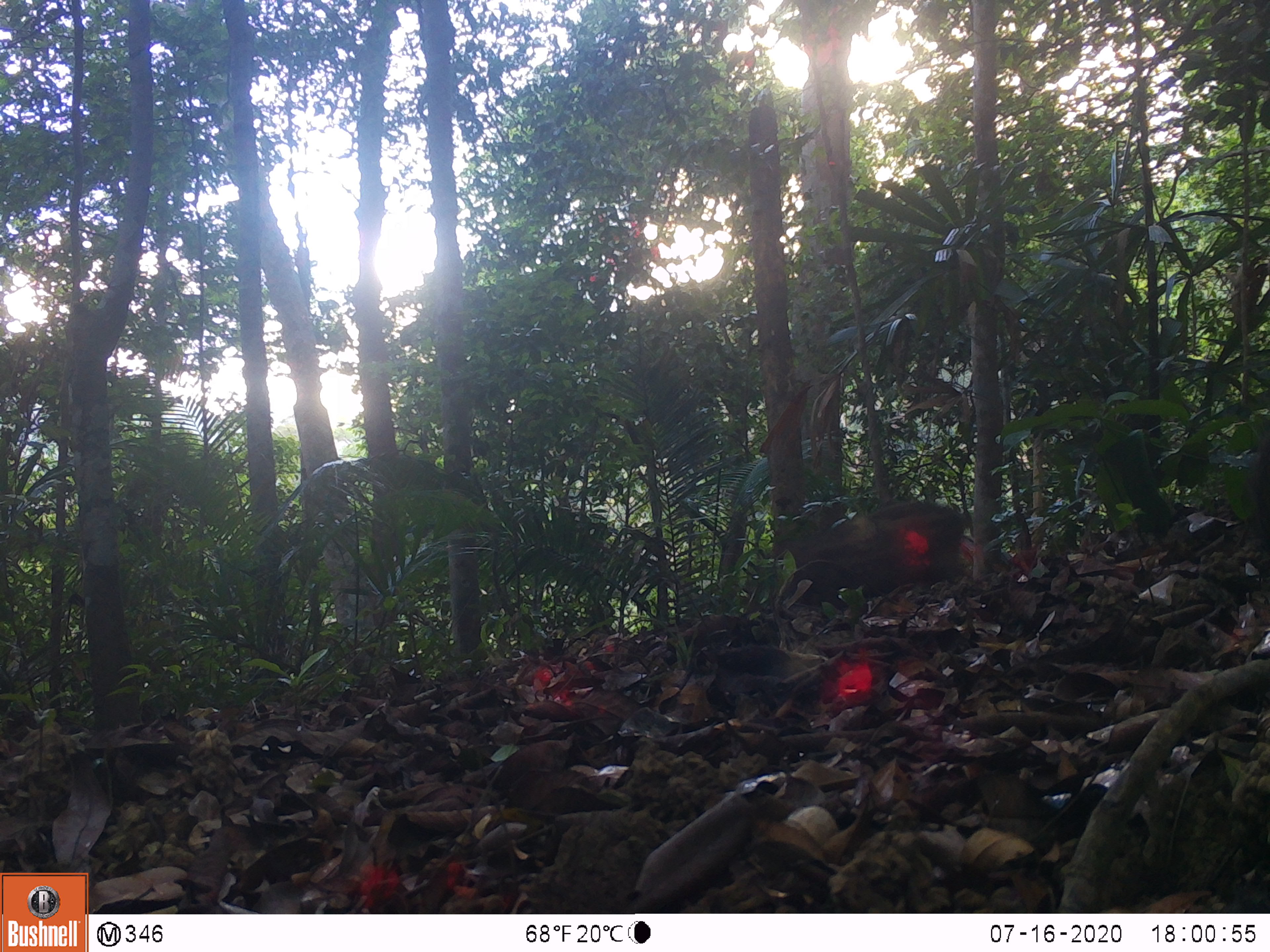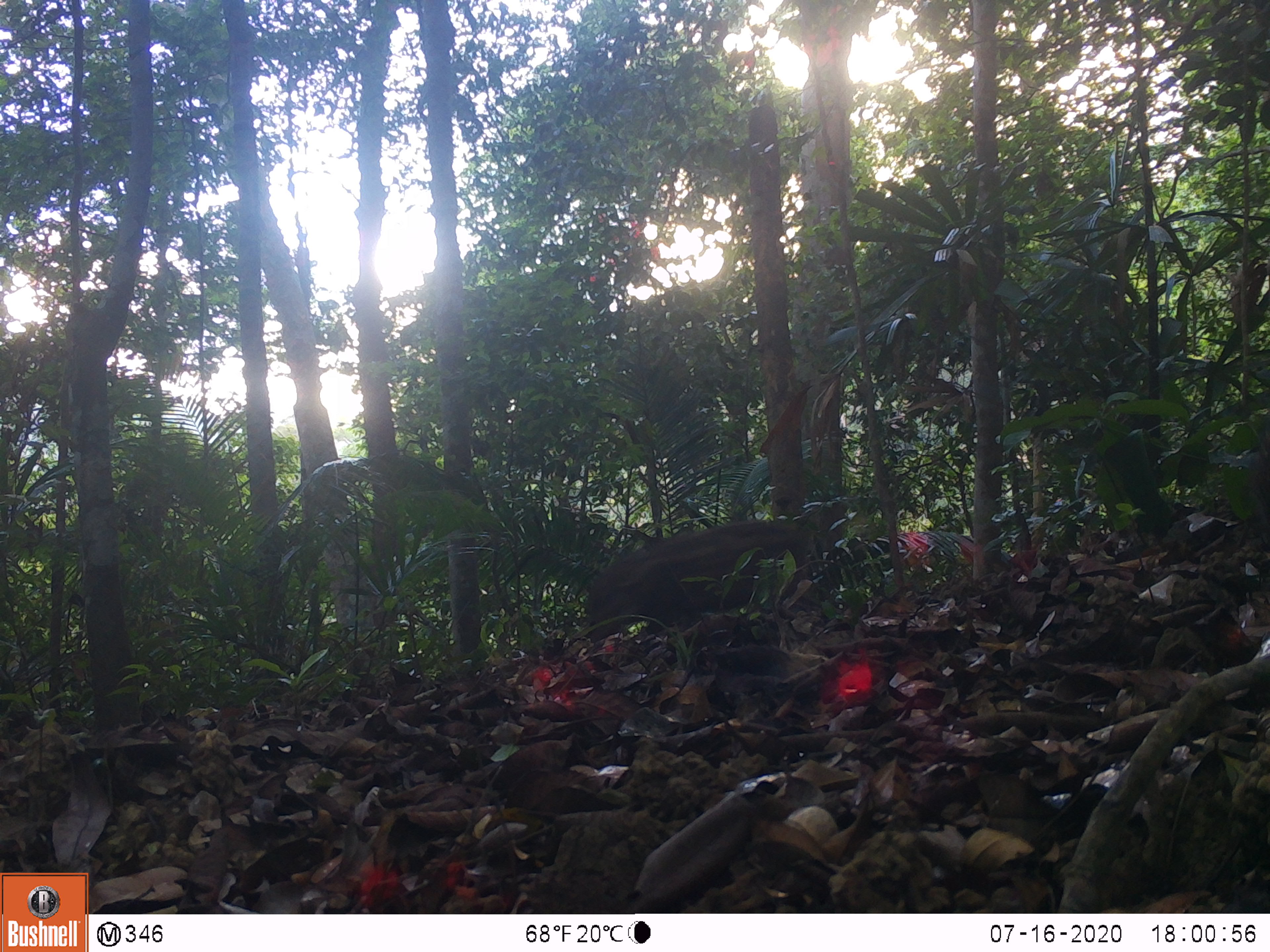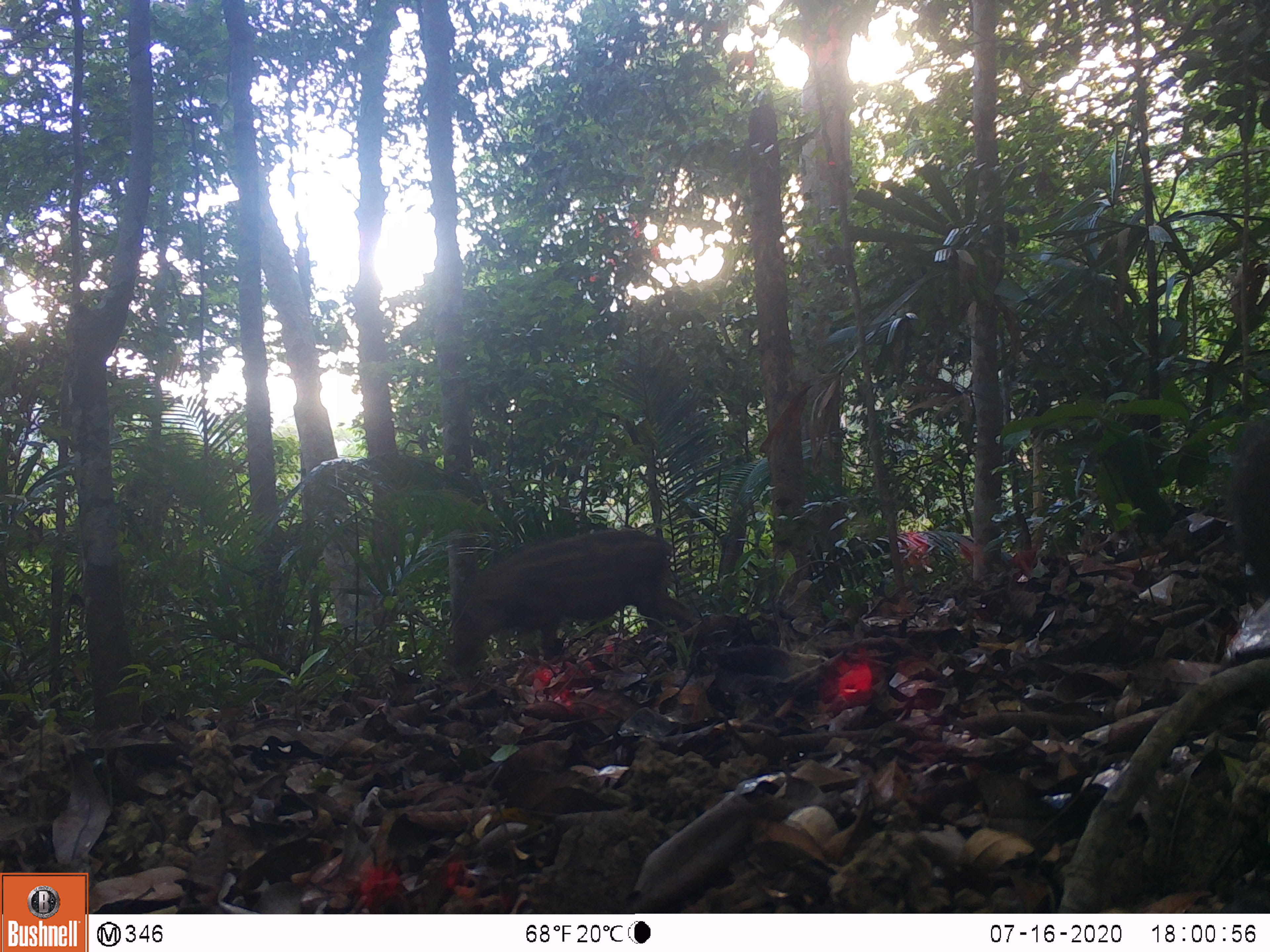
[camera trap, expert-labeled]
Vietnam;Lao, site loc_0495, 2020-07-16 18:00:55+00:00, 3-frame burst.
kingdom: Animalia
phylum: Chordata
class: Mammalia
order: Artiodactyla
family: Suidae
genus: Sus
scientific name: Sus scrofa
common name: eurasian wild pig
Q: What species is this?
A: Eurasian wild pig (Sus scrofa).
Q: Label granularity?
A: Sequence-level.